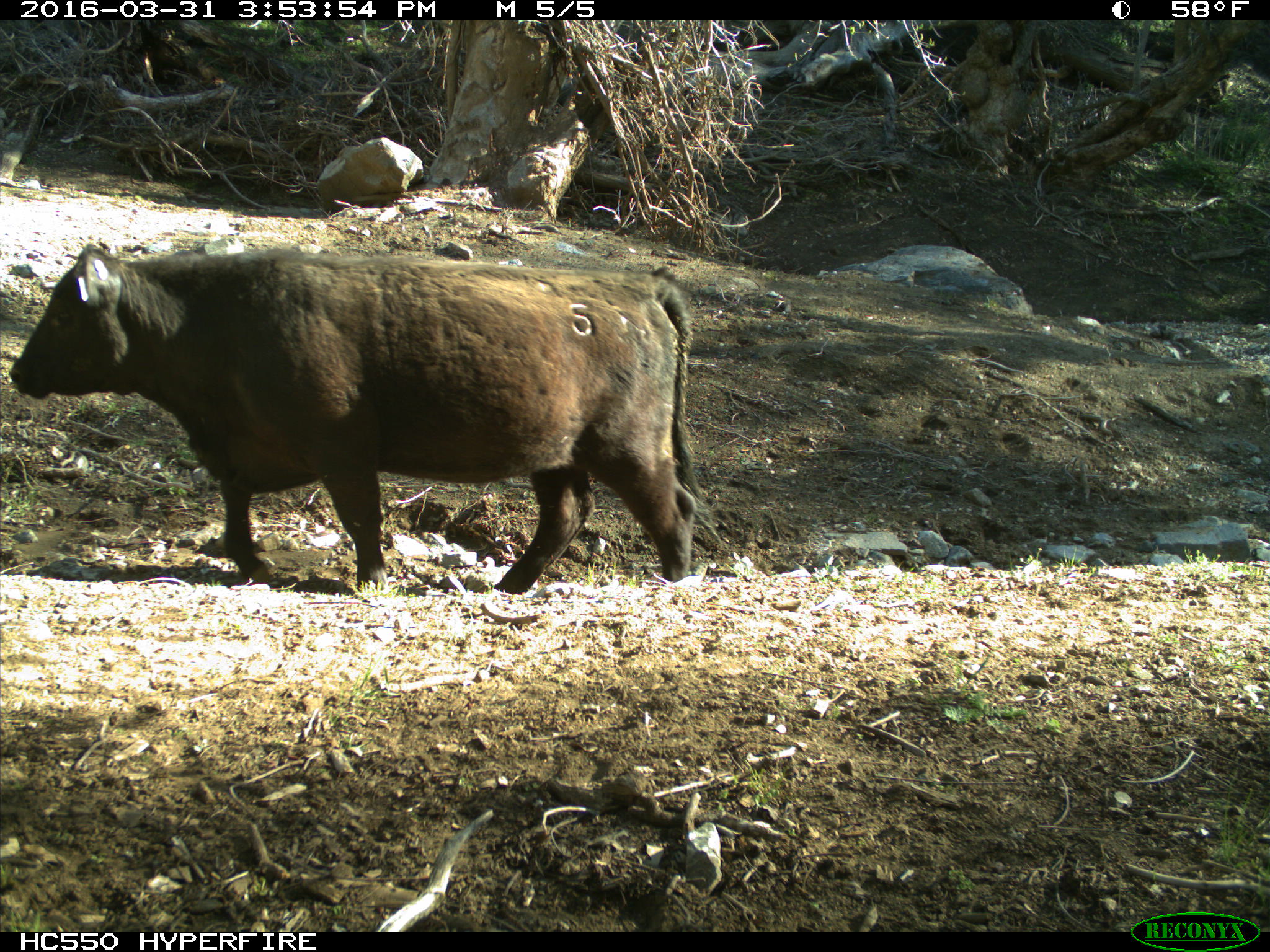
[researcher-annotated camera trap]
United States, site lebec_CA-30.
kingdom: Animalia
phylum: Chordata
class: Mammalia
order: Artiodactyla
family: Bovidae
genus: Bos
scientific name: Bos taurus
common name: domestic cow